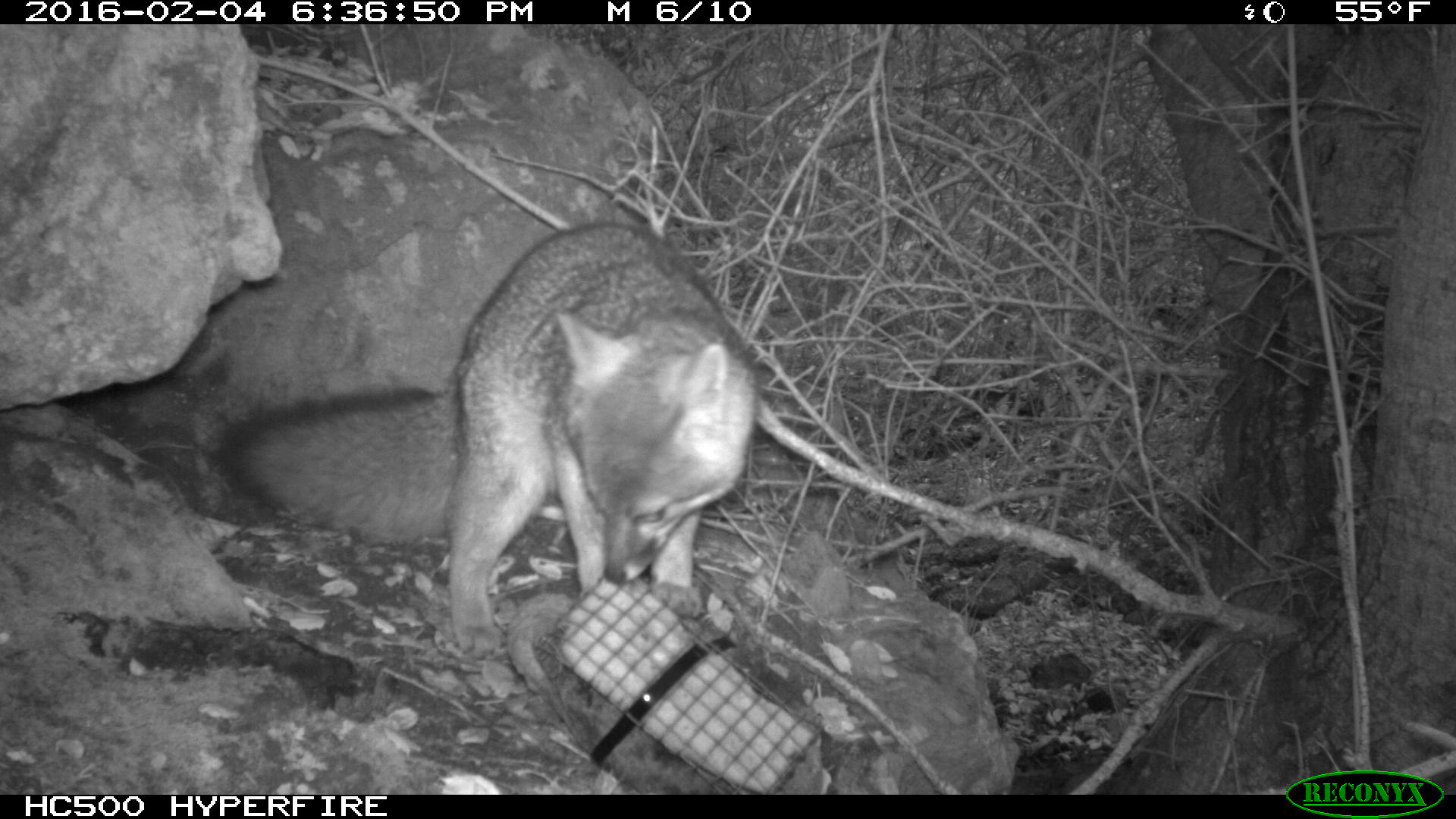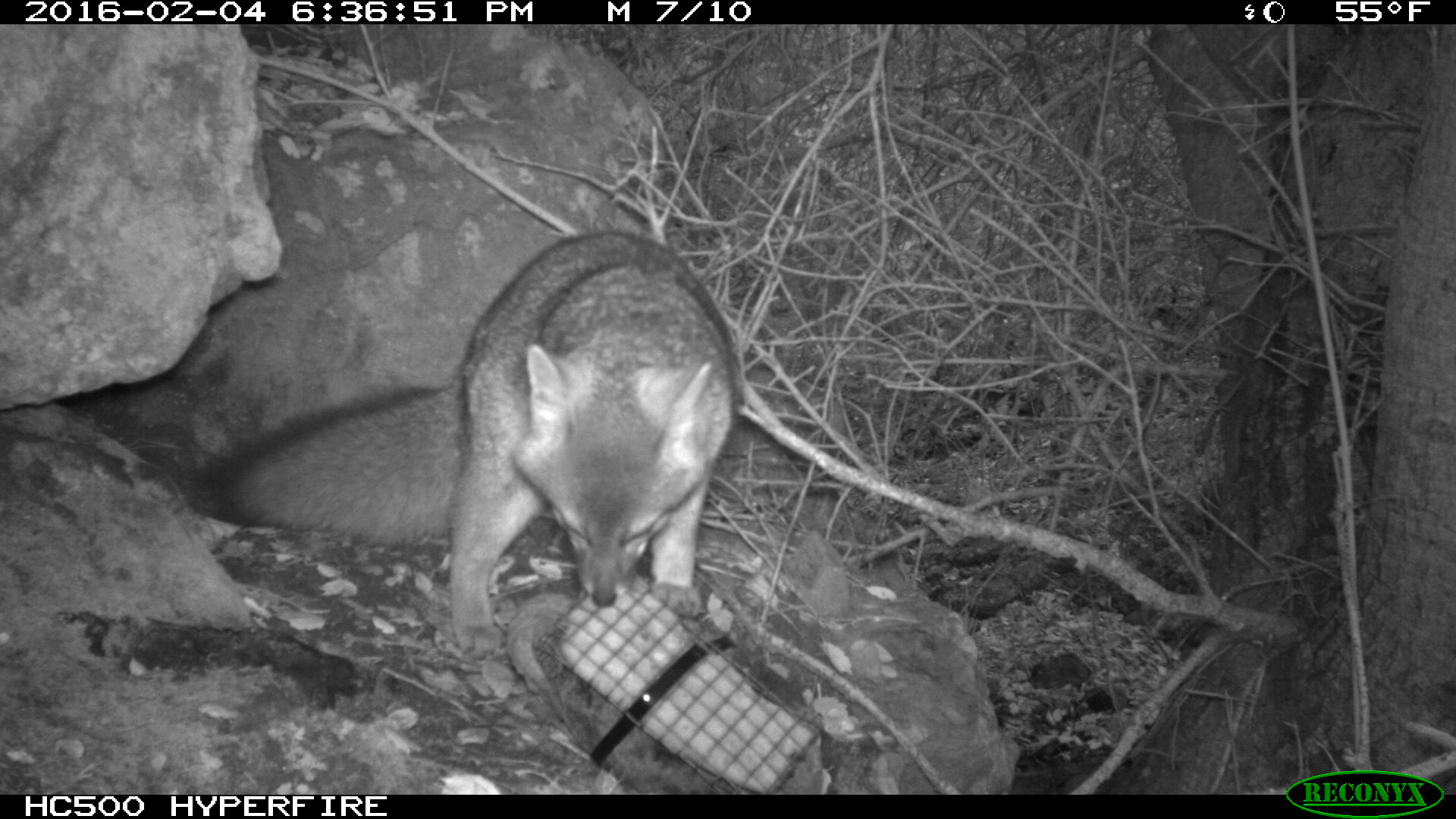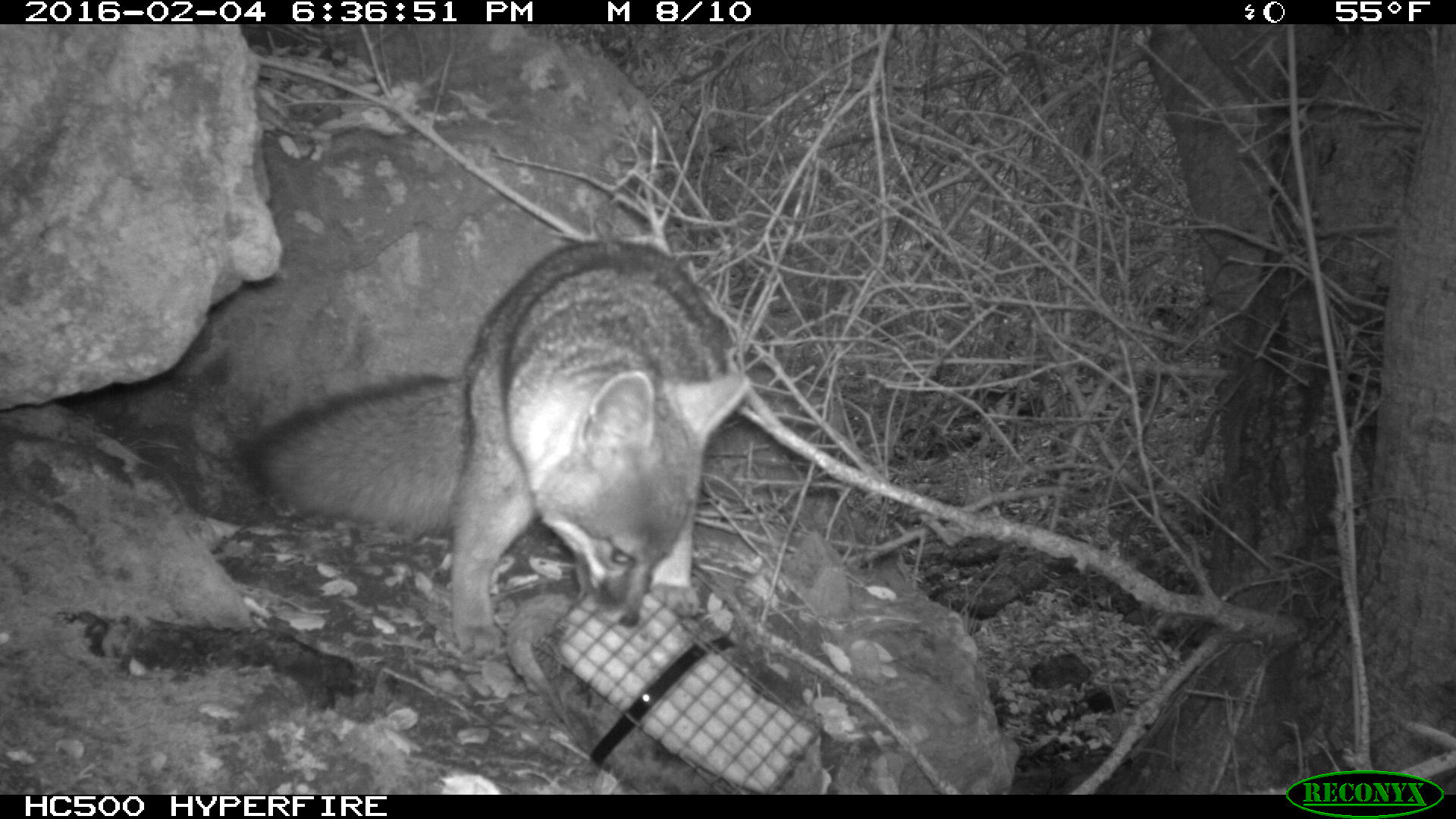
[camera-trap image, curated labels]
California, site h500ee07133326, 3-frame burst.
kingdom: Animalia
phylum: Chordata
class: Mammalia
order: Carnivora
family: Canidae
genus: Urocyon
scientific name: Urocyon littoralis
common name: island fox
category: fox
Fox (island fox) (Urocyon littoralis).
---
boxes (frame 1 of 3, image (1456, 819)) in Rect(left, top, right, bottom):
fox: Rect(215, 218, 760, 660)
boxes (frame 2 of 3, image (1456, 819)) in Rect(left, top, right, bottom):
fox: Rect(215, 223, 741, 660)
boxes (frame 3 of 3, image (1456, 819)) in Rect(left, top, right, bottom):
fox: Rect(238, 236, 748, 660)